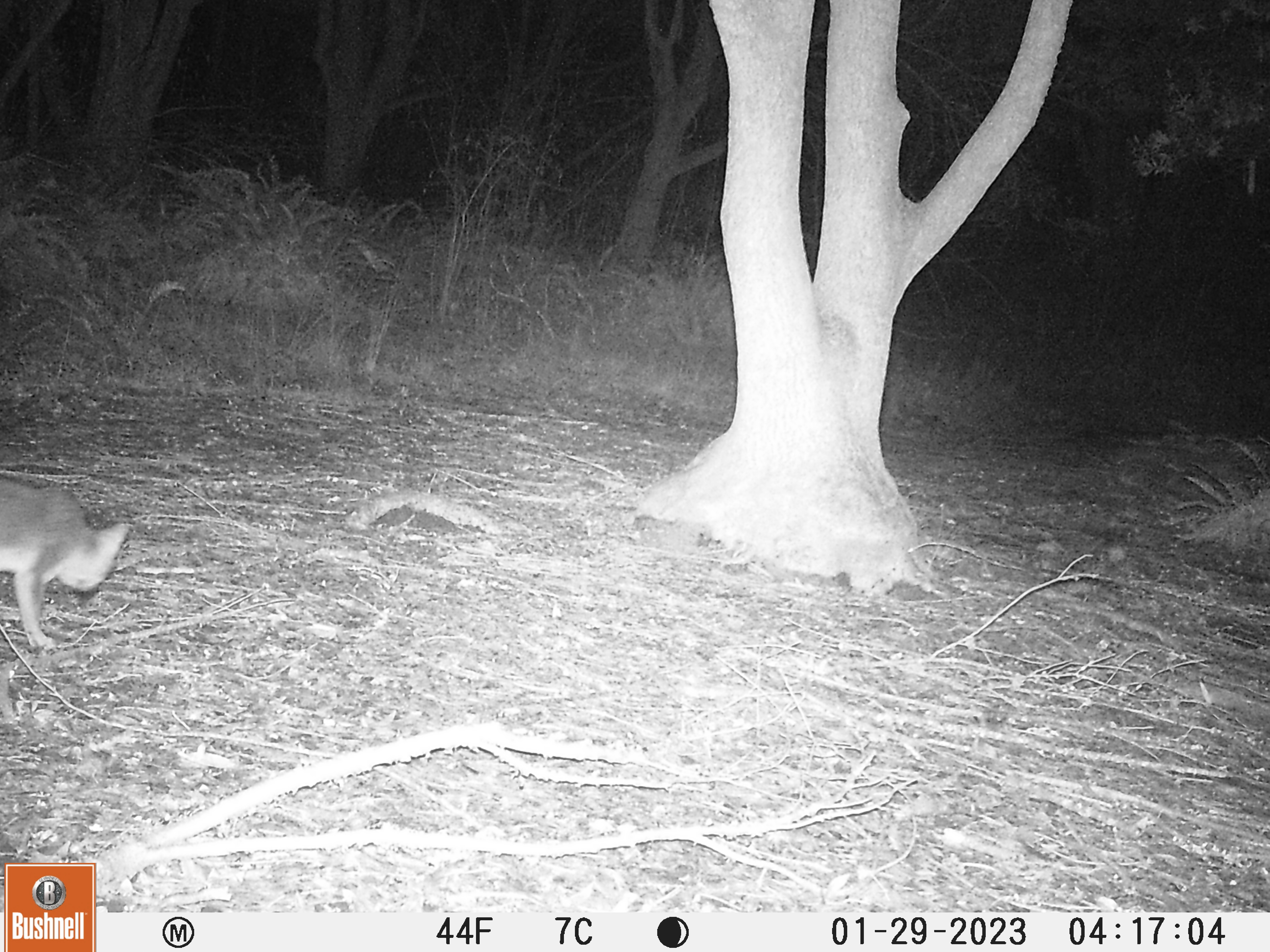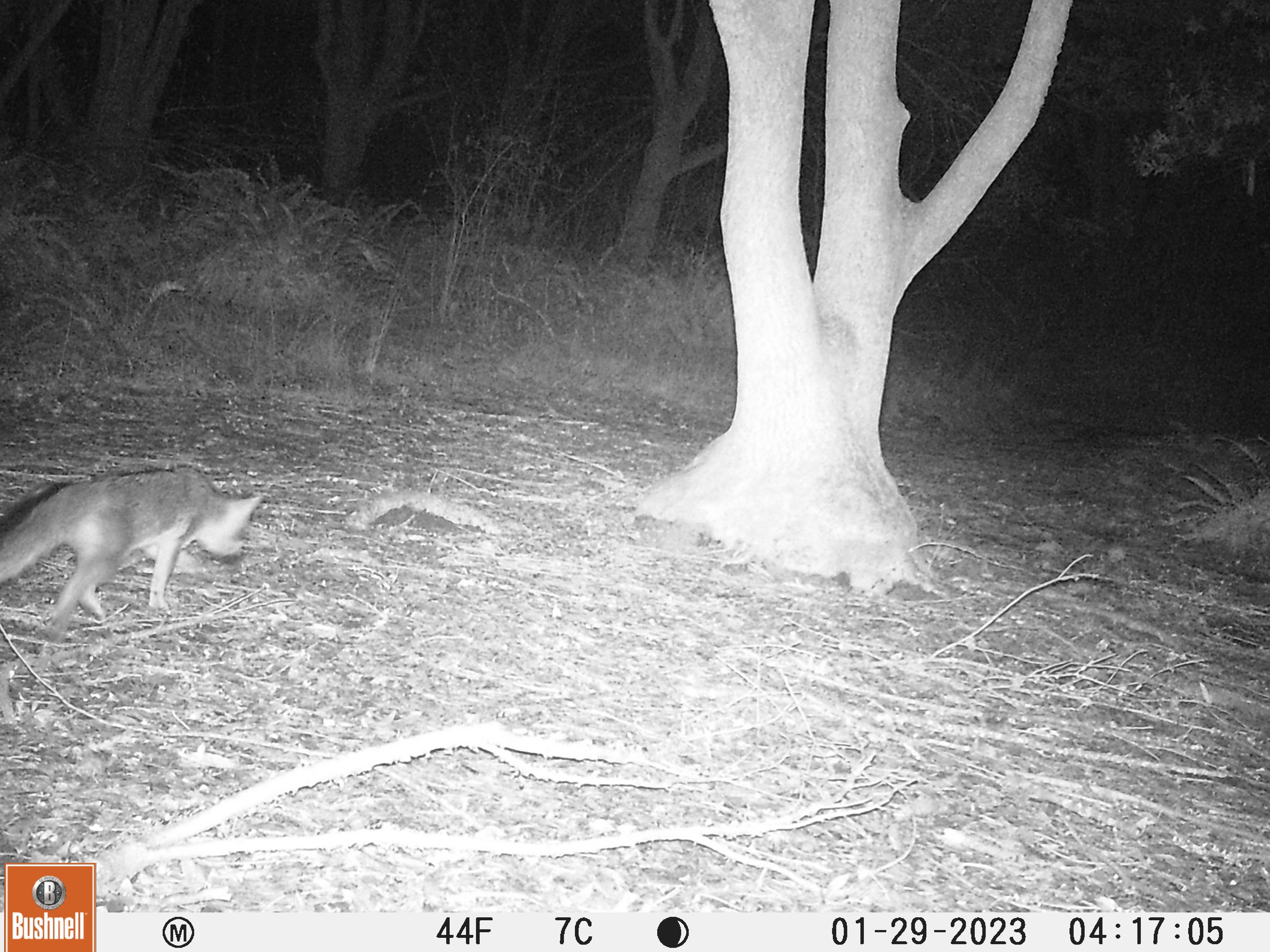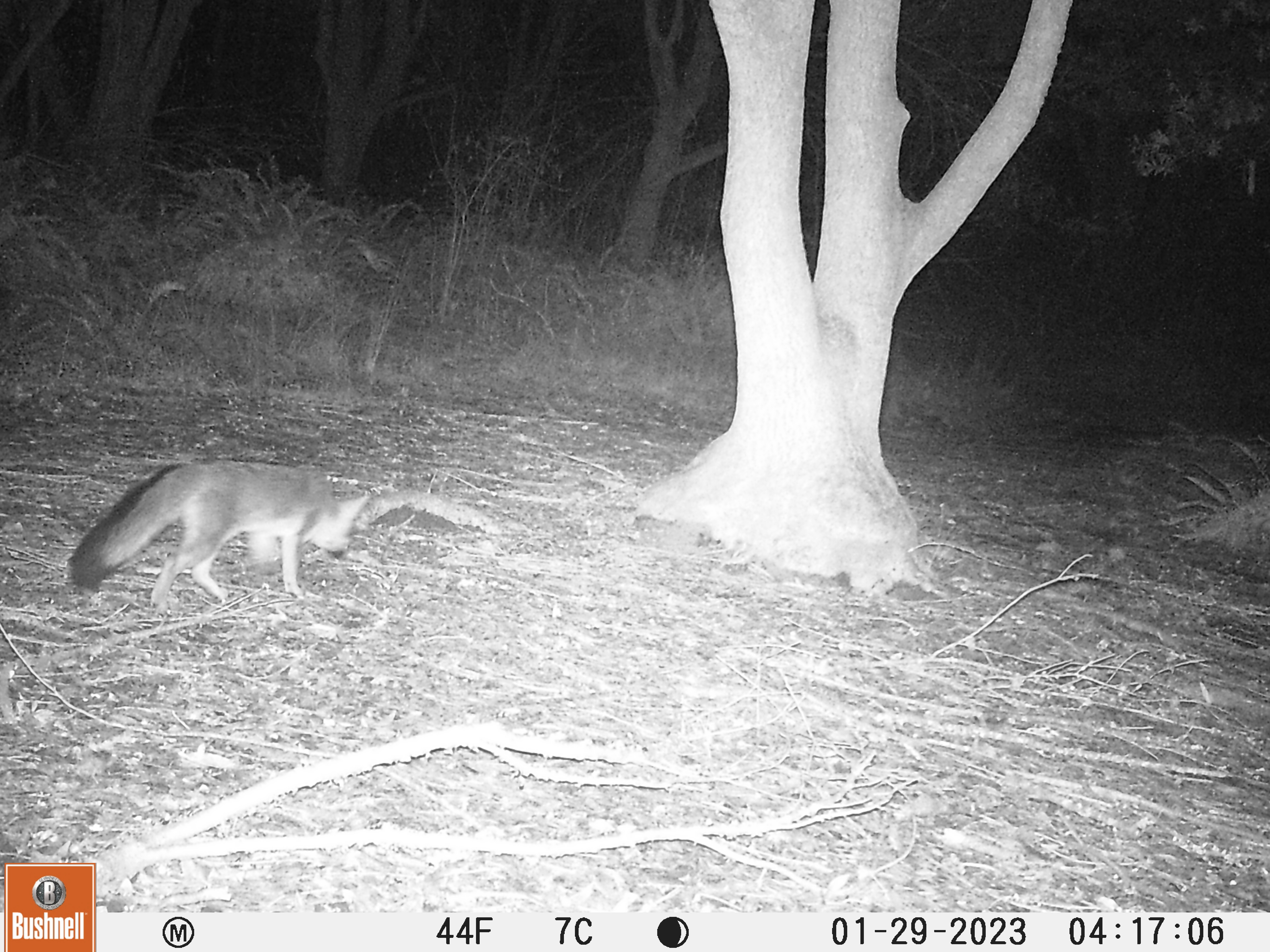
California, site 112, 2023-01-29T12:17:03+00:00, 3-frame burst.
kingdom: Animalia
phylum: Chordata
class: Mammalia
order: Carnivora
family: Canidae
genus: Urocyon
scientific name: Urocyon cinereoargenteus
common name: gray fox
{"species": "gray fox (Urocyon cinereoargenteus)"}